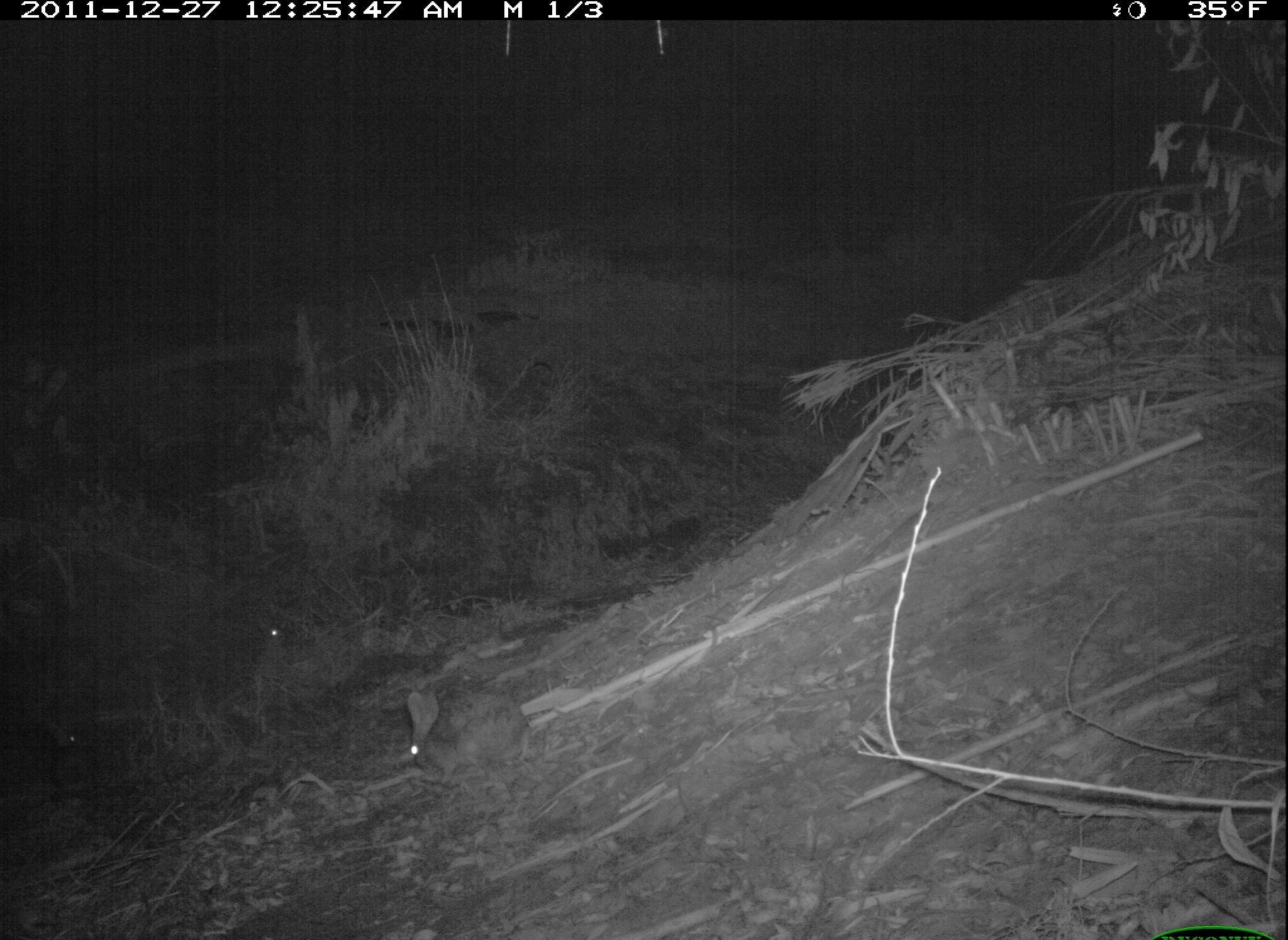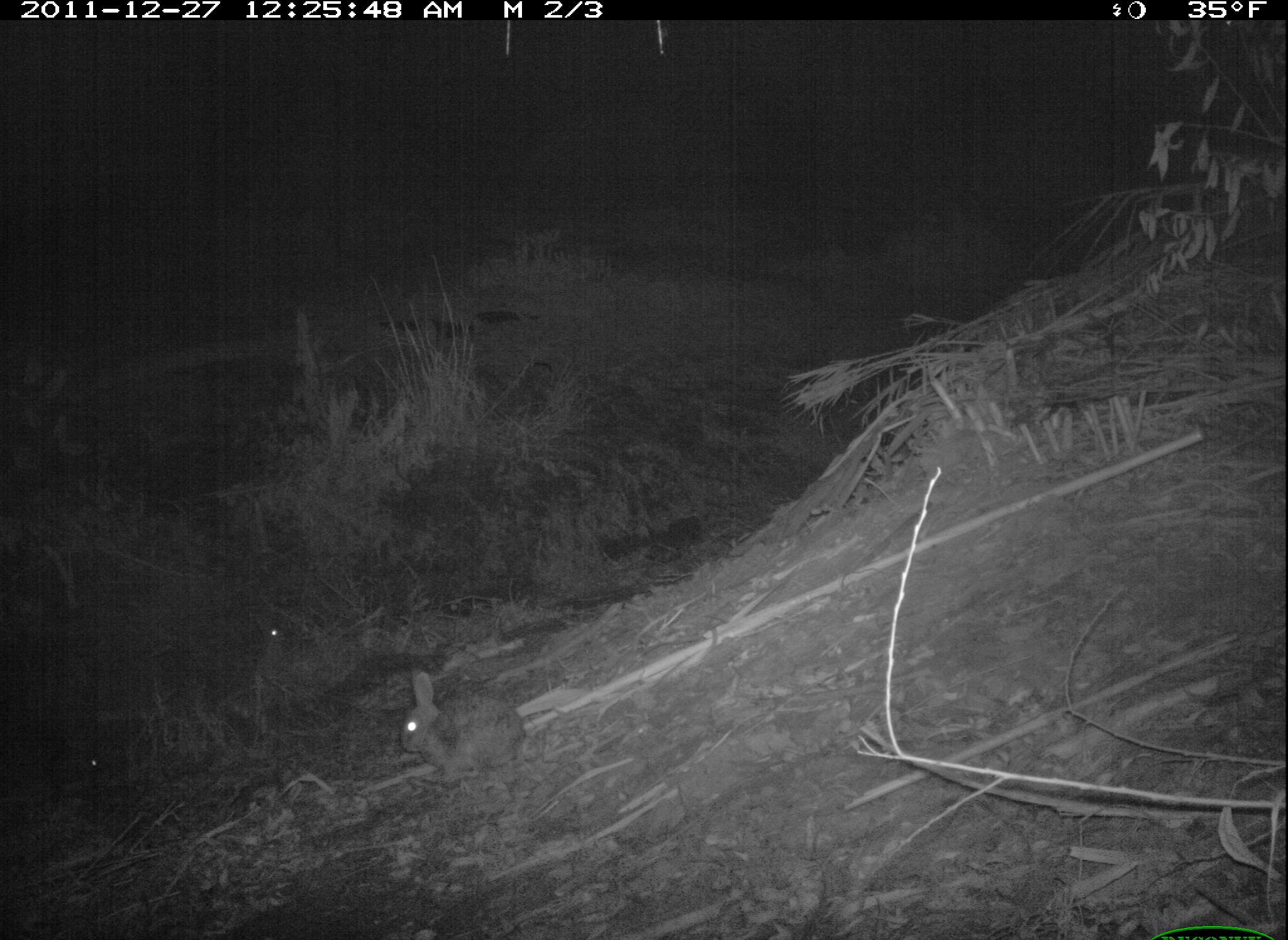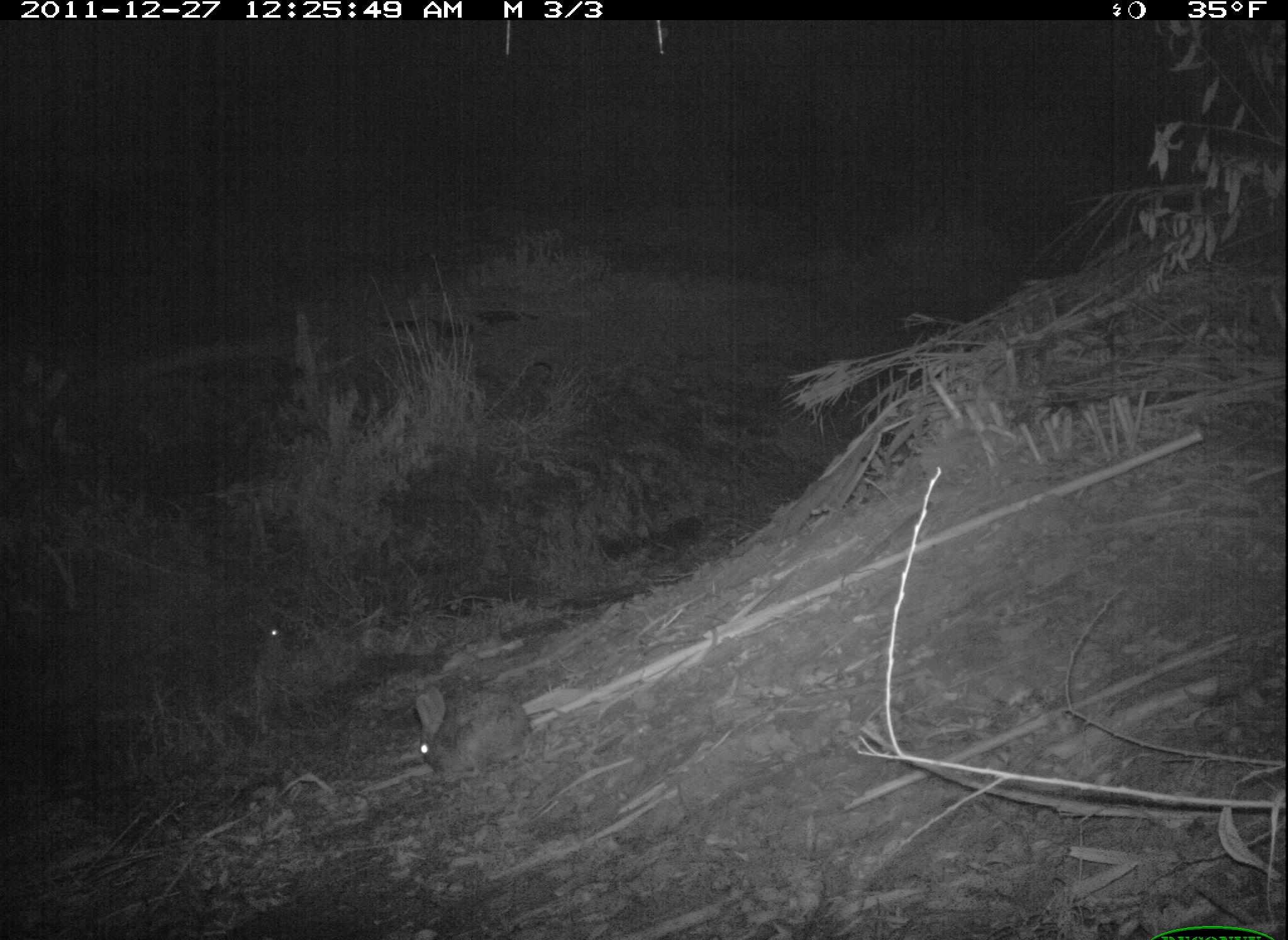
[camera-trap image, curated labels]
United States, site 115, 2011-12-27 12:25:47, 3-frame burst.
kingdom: Animalia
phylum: Chordata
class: Mammalia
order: Lagomorpha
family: Leporidae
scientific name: Leporidae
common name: rabbits and hares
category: rabbit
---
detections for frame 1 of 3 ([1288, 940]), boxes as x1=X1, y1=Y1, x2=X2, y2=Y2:
rabbit: x1=390, y1=682, x2=539, y2=791; x1=29, y1=702, x2=104, y2=812; x1=246, y1=610, x2=294, y2=679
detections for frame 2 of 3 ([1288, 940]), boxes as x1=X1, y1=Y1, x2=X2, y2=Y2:
rabbit: x1=401, y1=664, x2=543, y2=789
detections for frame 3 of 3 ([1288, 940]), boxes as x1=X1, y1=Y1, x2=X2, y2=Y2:
rabbit: x1=402, y1=681, x2=541, y2=791